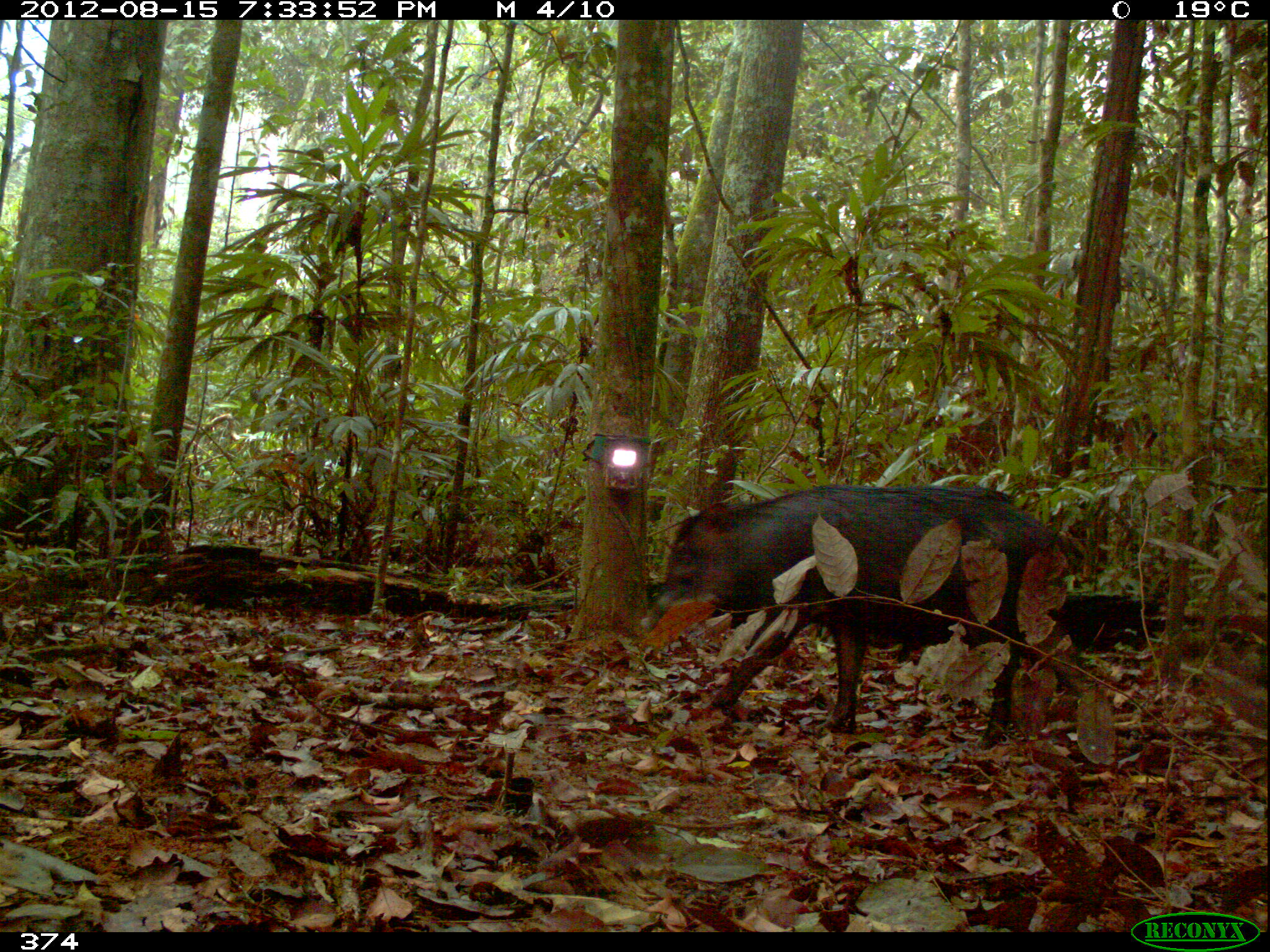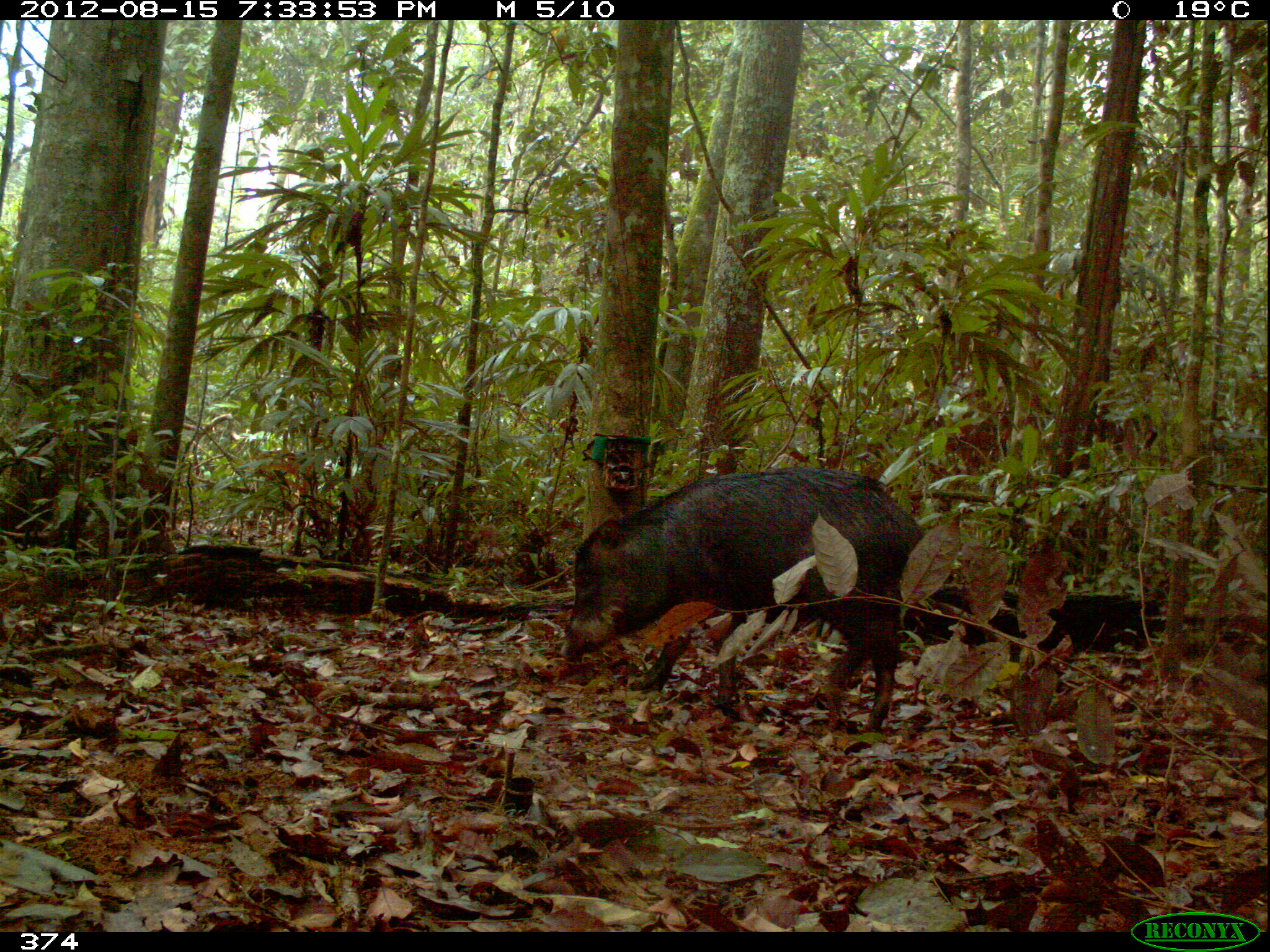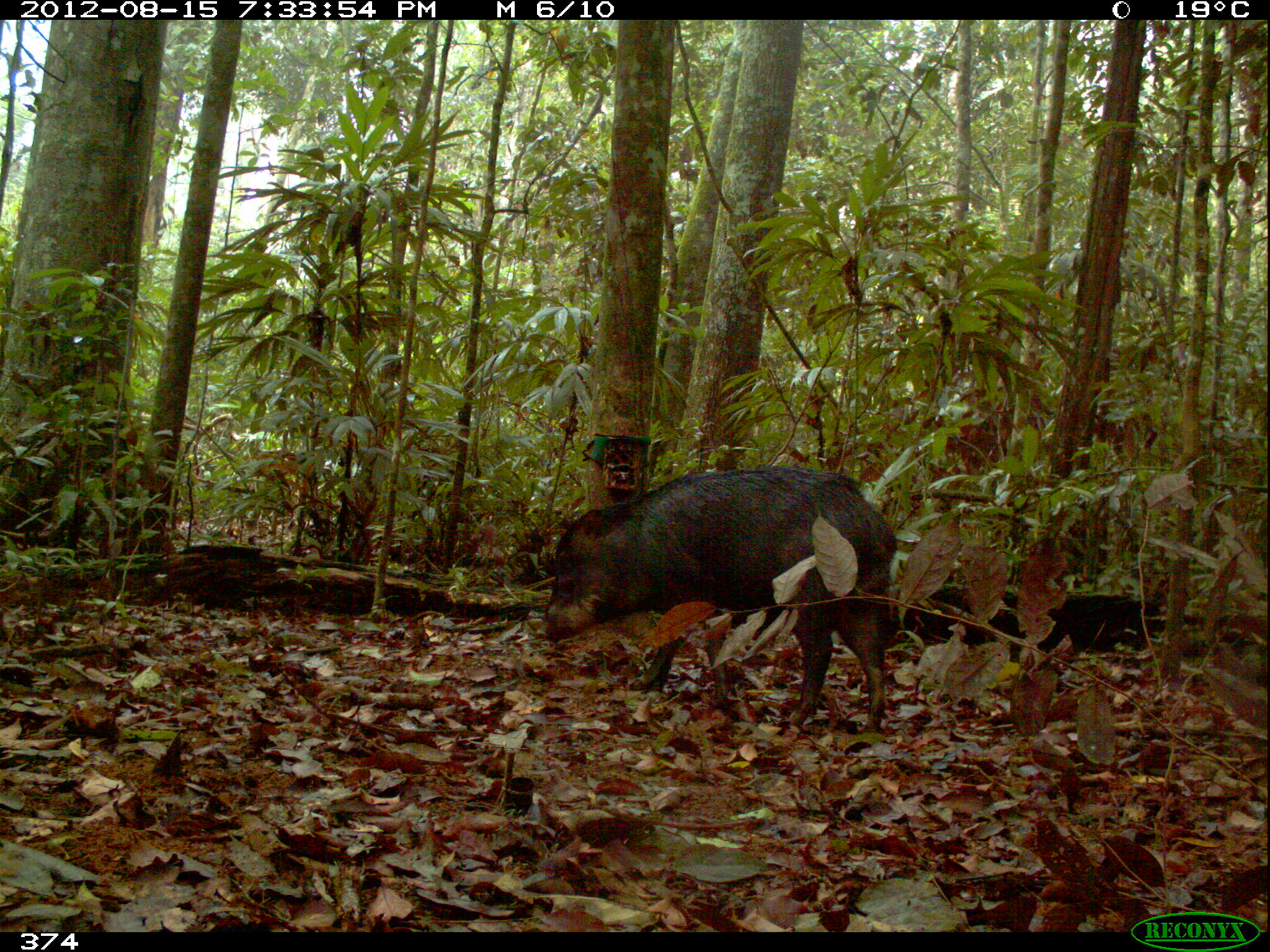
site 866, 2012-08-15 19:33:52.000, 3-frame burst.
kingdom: Animalia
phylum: Chordata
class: Mammalia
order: Artiodactyla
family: Tayassuidae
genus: Tayassu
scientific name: Tayassu pecari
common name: white-lipped peccary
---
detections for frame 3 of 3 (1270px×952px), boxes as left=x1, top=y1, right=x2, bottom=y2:
tayassu pecari: left=540, top=465, right=894, bottom=735